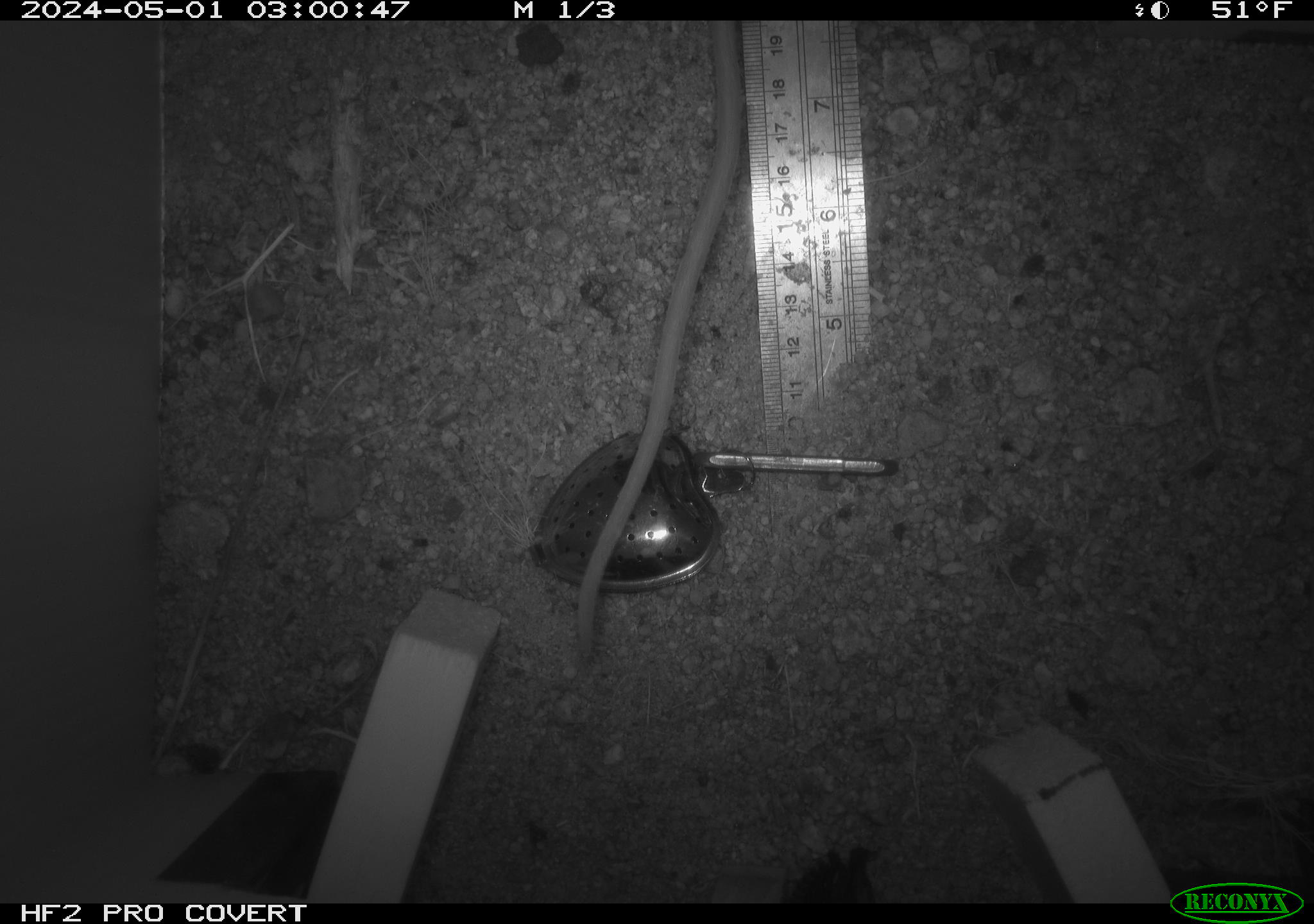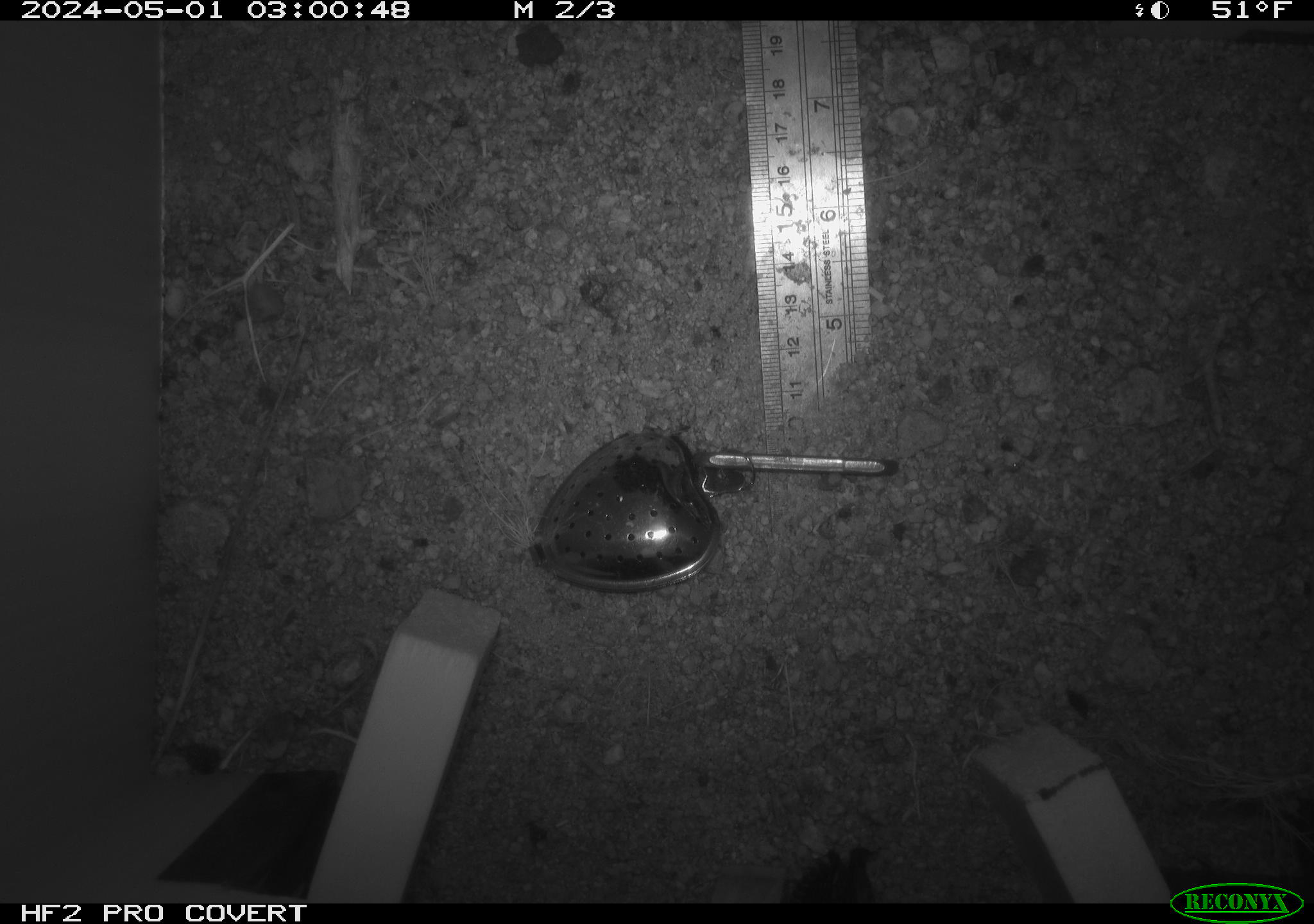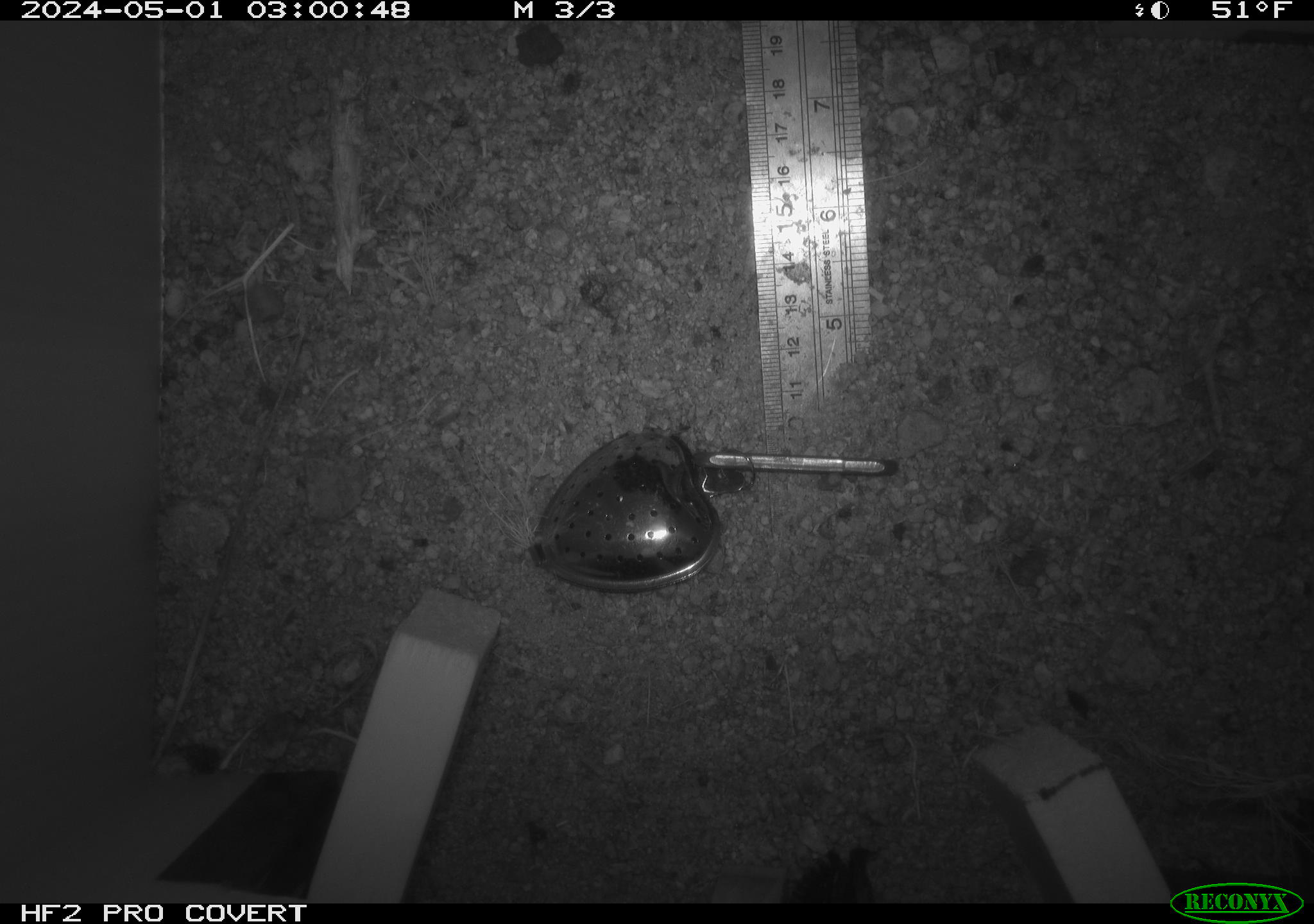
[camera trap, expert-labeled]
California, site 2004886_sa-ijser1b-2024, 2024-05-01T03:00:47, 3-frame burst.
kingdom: Animalia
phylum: Chordata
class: Mammalia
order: Rodentia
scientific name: Rodentia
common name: woodrat or rat or mouse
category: woodrat or rat or mouse species